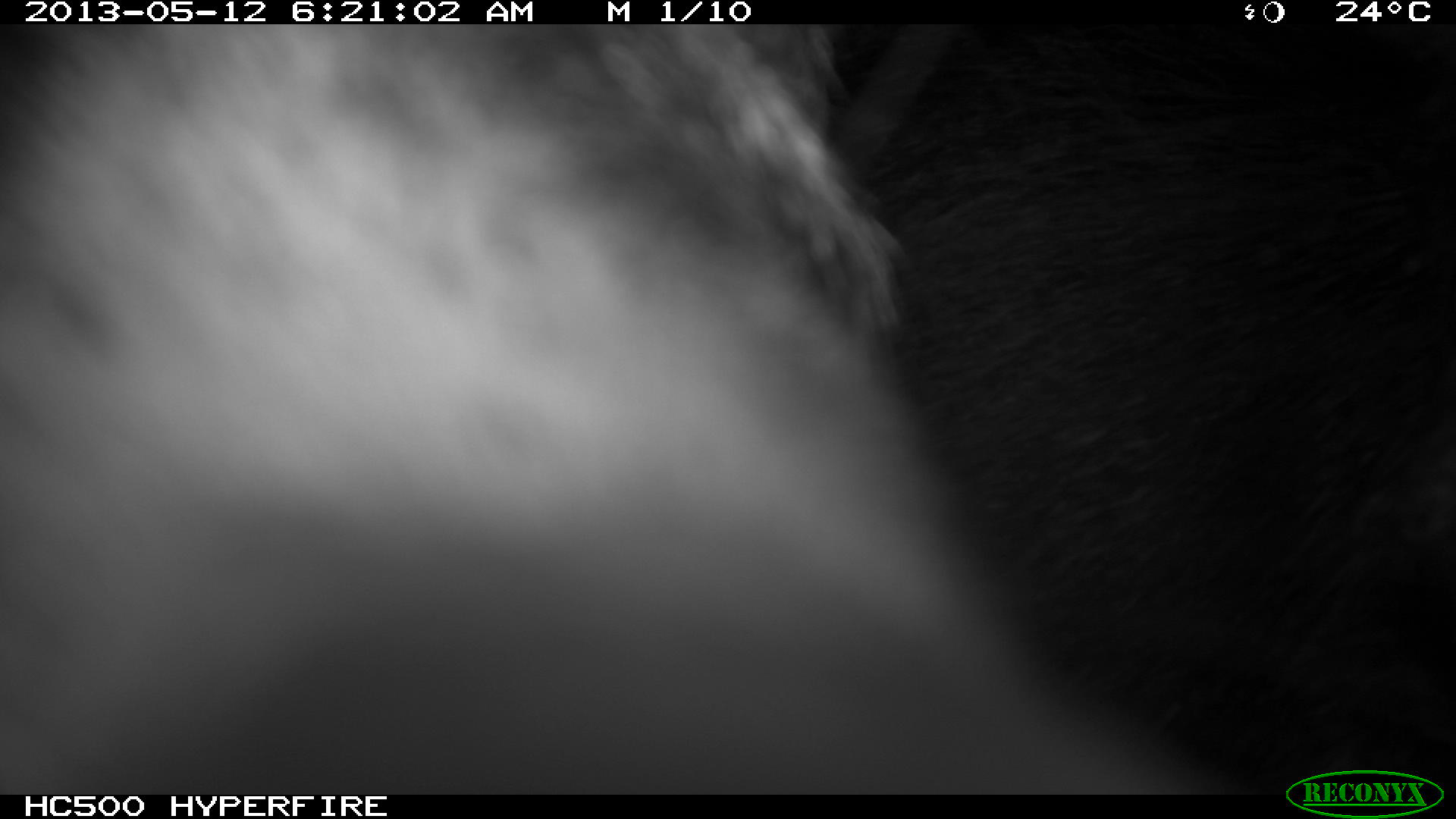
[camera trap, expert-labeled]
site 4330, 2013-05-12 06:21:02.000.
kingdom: Animalia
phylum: Chordata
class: Mammalia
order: Artiodactyla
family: Tayassuidae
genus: Tayassu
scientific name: Tayassu pecari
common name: white-lipped peccary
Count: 5.